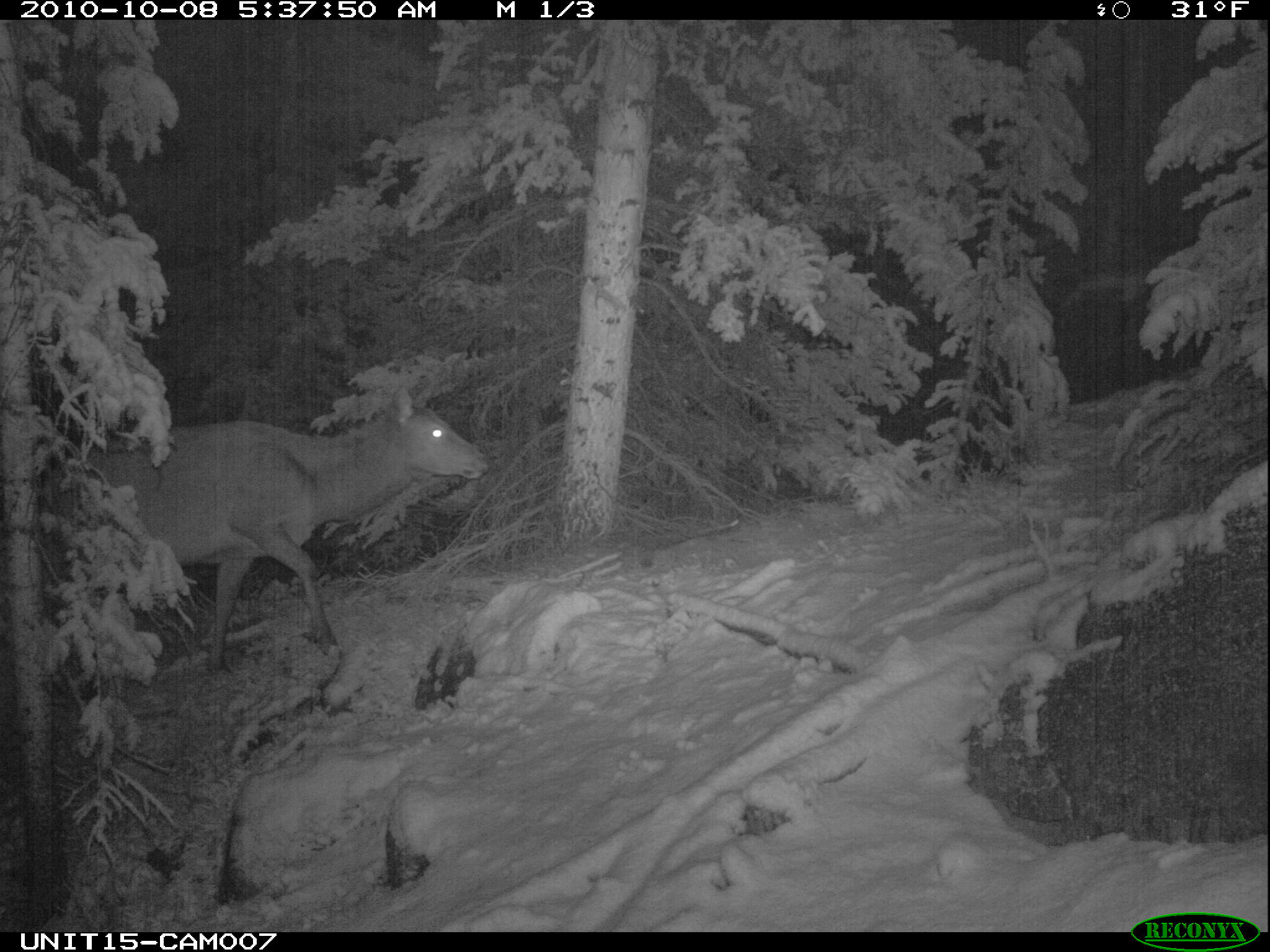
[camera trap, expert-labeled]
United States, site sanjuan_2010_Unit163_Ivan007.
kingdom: Animalia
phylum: Chordata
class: Mammalia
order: Artiodactyla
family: Cervidae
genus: Cervus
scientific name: Cervus elaphus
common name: red deer